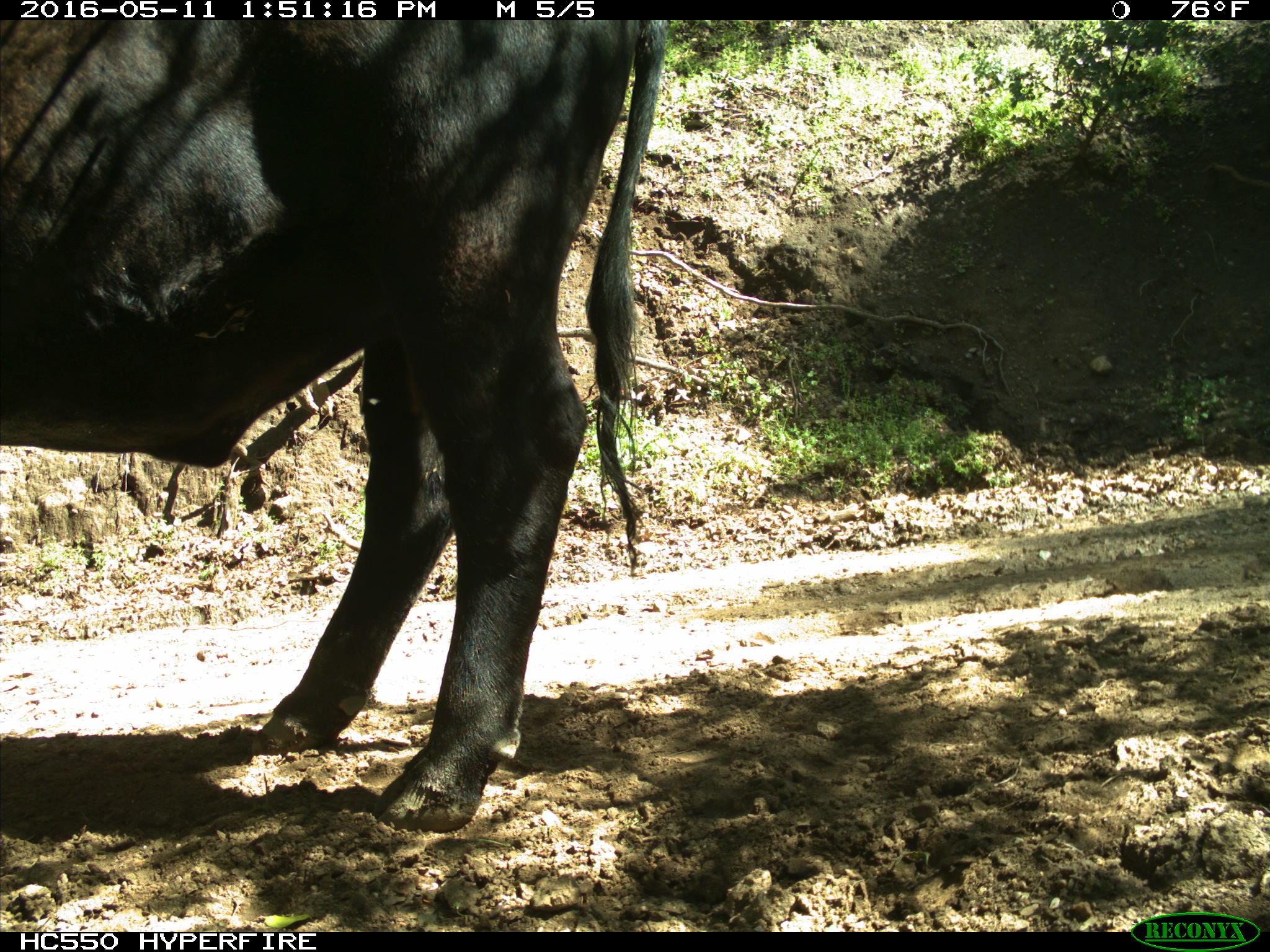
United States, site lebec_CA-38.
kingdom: Animalia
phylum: Chordata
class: Mammalia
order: Artiodactyla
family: Bovidae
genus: Bos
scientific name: Bos taurus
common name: domestic cow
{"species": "Bos taurus (domestic cow)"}